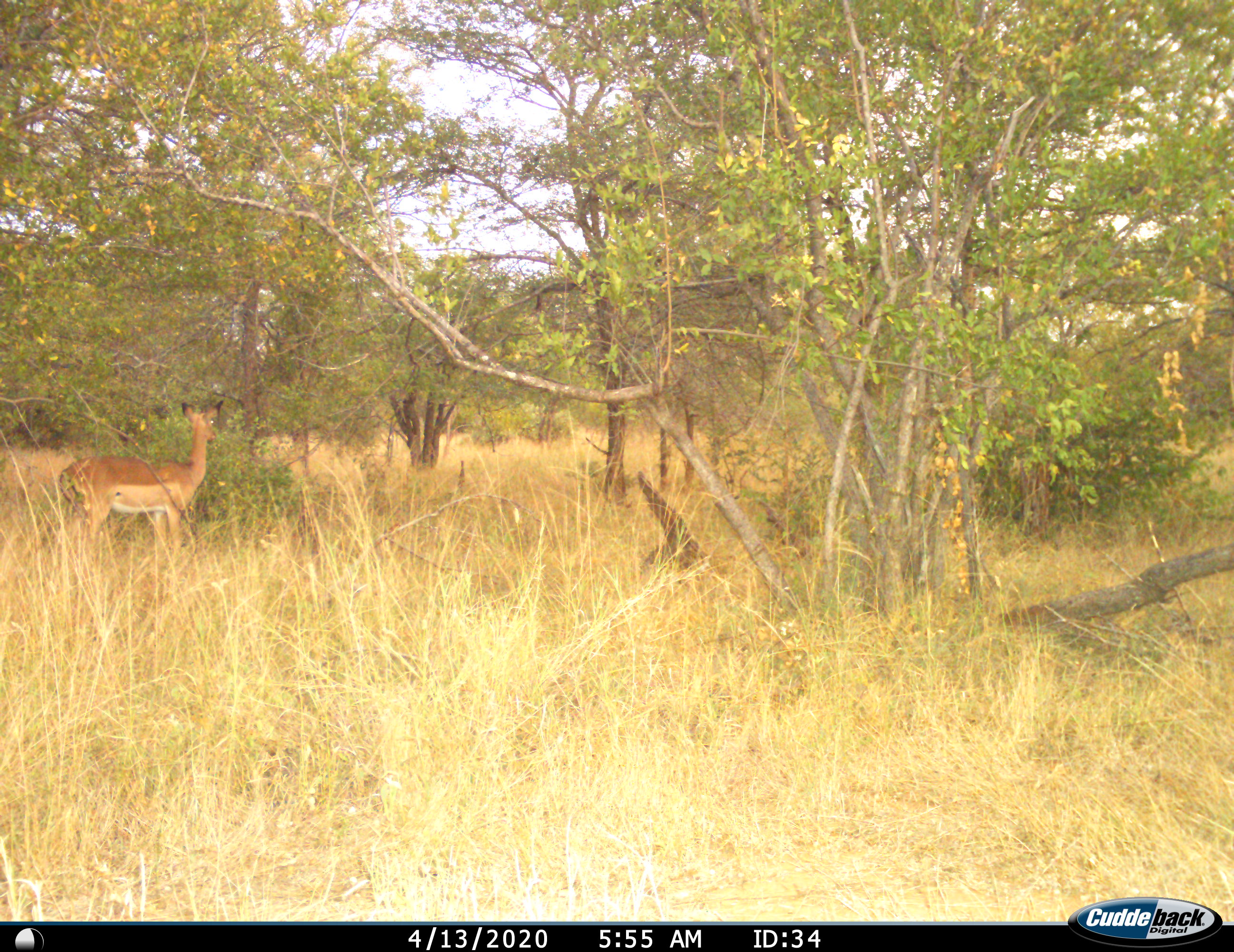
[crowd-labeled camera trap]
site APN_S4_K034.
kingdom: Animalia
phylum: Chordata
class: Mammalia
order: Artiodactyla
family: Bovidae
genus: Aepyceros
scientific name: Aepyceros melampus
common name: impala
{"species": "impala (Aepyceros melampus)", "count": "1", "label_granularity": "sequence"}